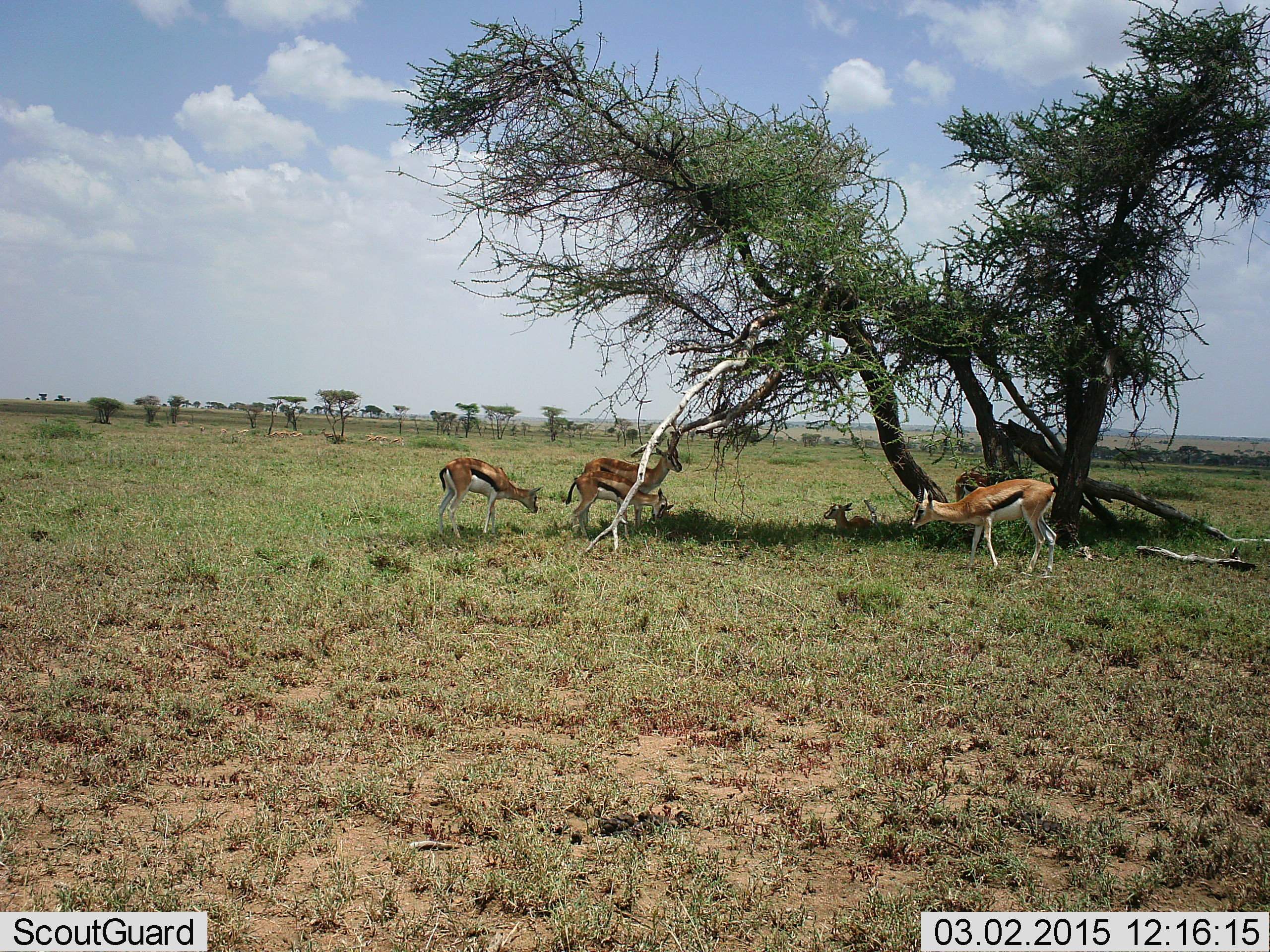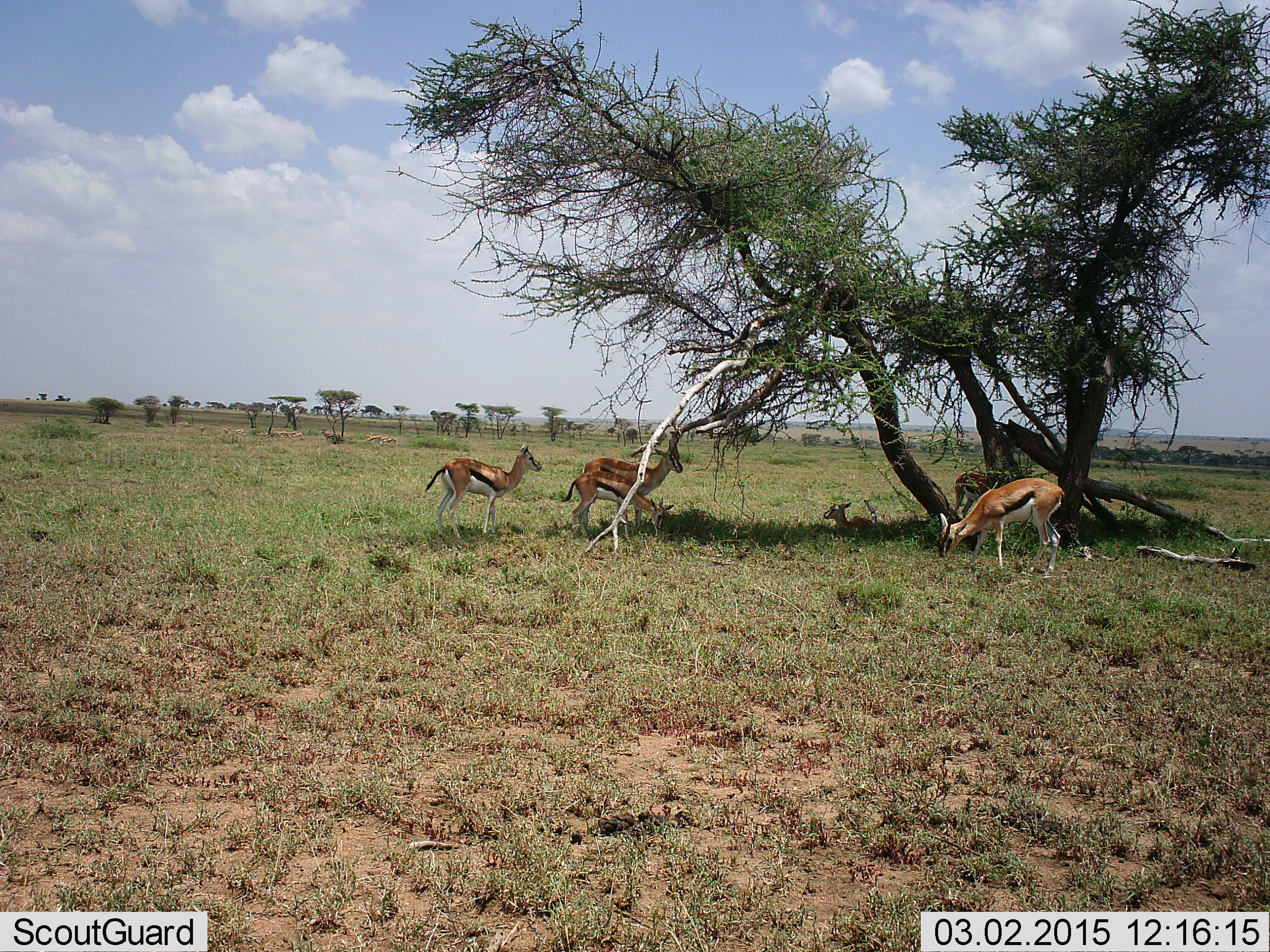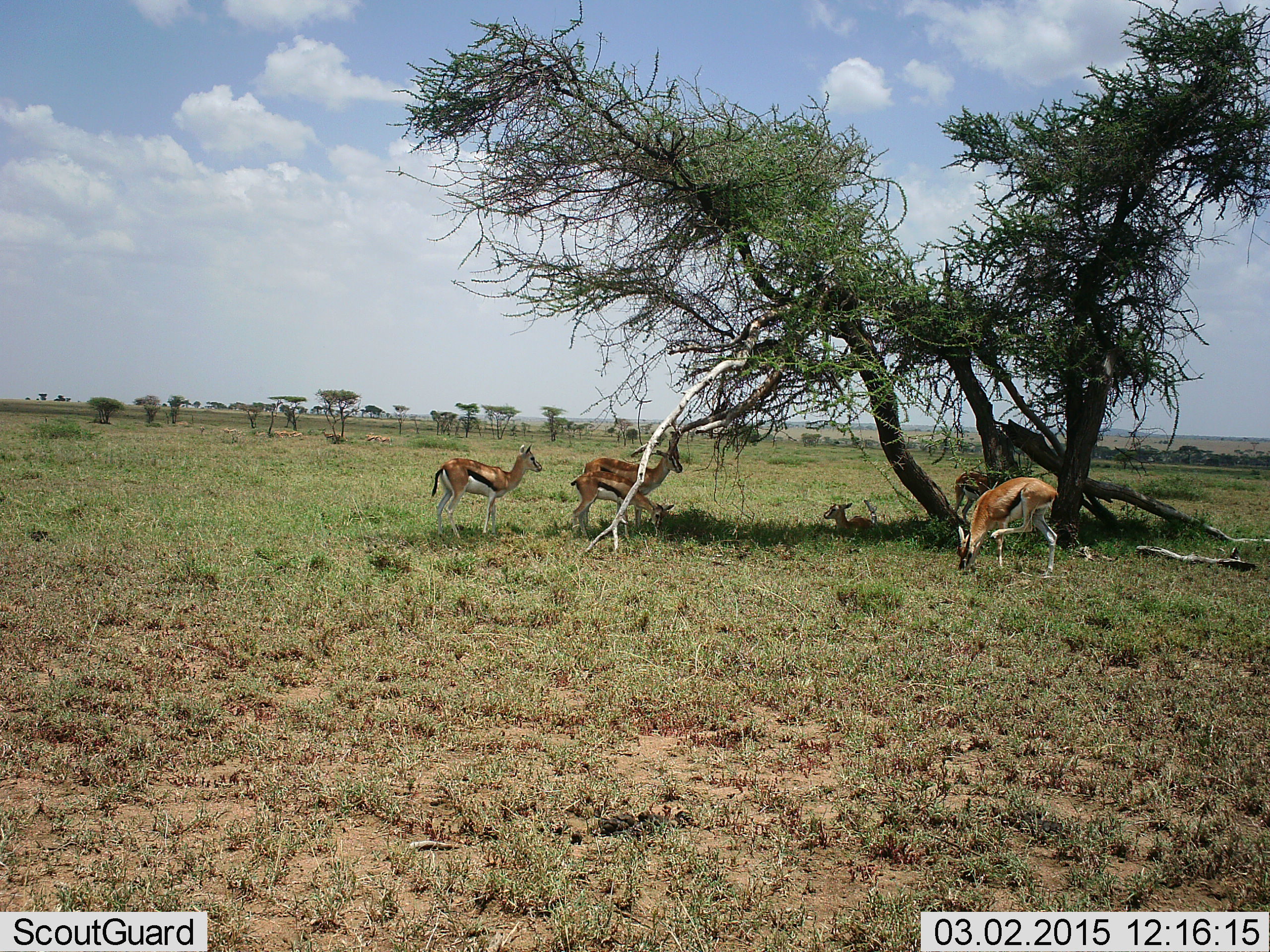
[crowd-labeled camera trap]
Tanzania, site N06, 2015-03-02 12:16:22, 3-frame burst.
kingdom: Animalia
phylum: Chordata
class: Mammalia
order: Artiodactyla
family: Bovidae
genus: Eudorcas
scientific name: Eudorcas thomsonii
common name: thomson's gazelle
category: gazellethomsons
Gazellethomsons (thomson's gazelle) (Eudorcas thomsonii), count 6. Behavior (volunteer vote fractions): standing 90%, resting 100%, moving 20%, interacting 0%. Young present (vote fraction): 30%. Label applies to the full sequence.